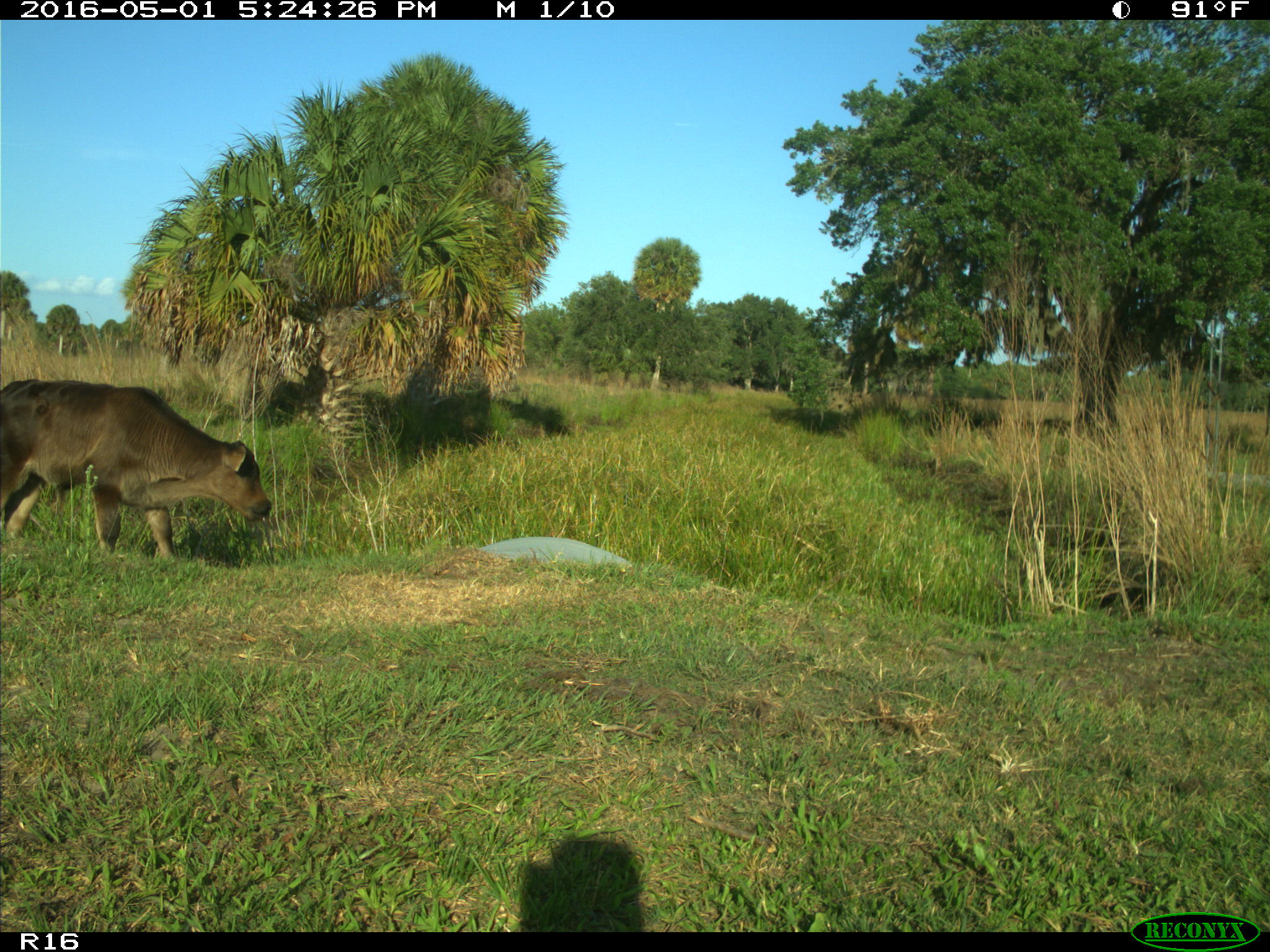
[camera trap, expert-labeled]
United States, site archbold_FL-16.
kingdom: Animalia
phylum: Chordata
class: Mammalia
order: Artiodactyla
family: Bovidae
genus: Bos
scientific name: Bos taurus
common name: domestic cow